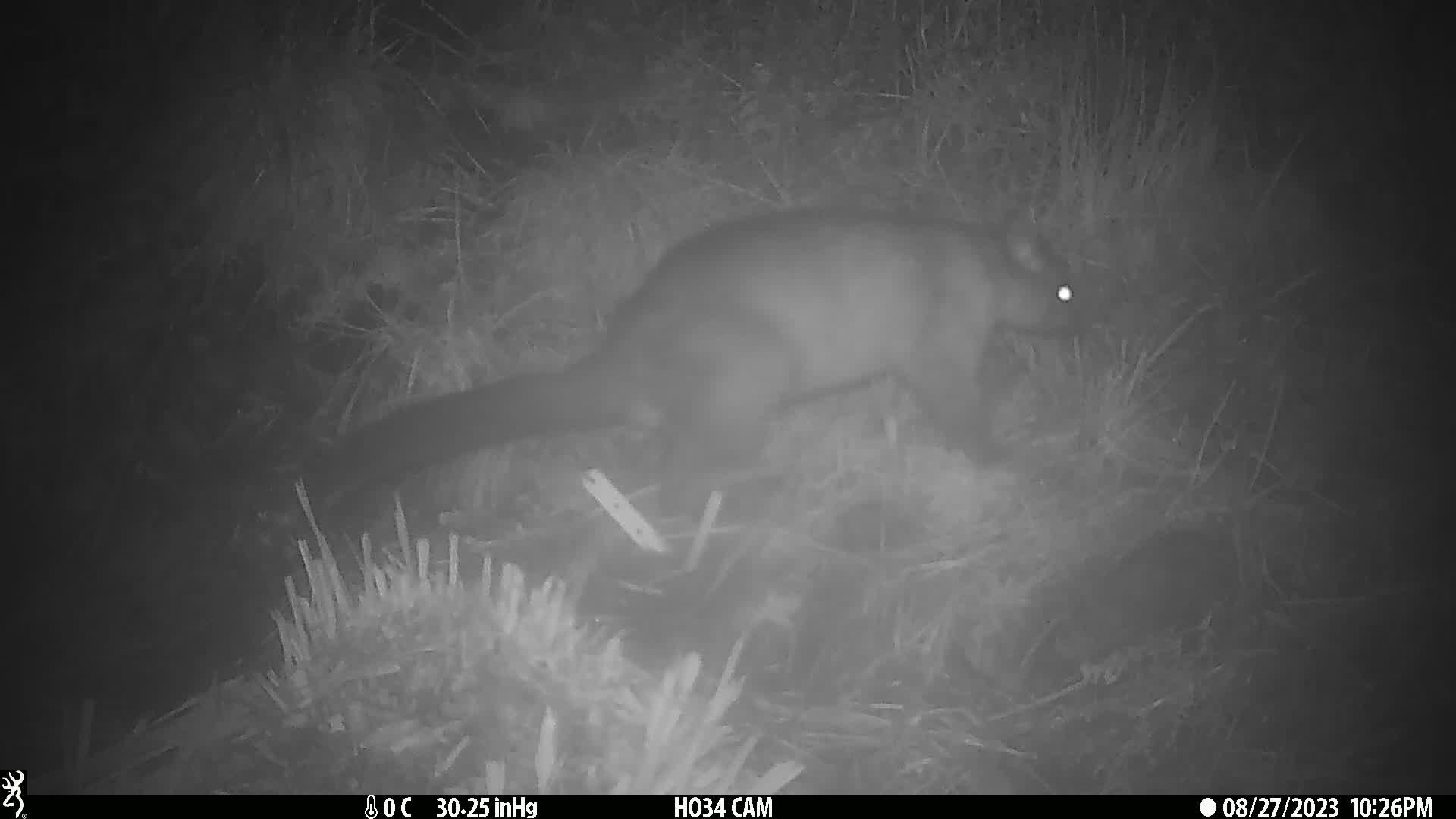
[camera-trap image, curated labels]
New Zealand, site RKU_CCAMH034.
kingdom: Animalia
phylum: Chordata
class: Mammalia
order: Diprotodontia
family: Phalangeridae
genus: Trichosurus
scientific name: Trichosurus vulpecula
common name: common brushtail possum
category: possum